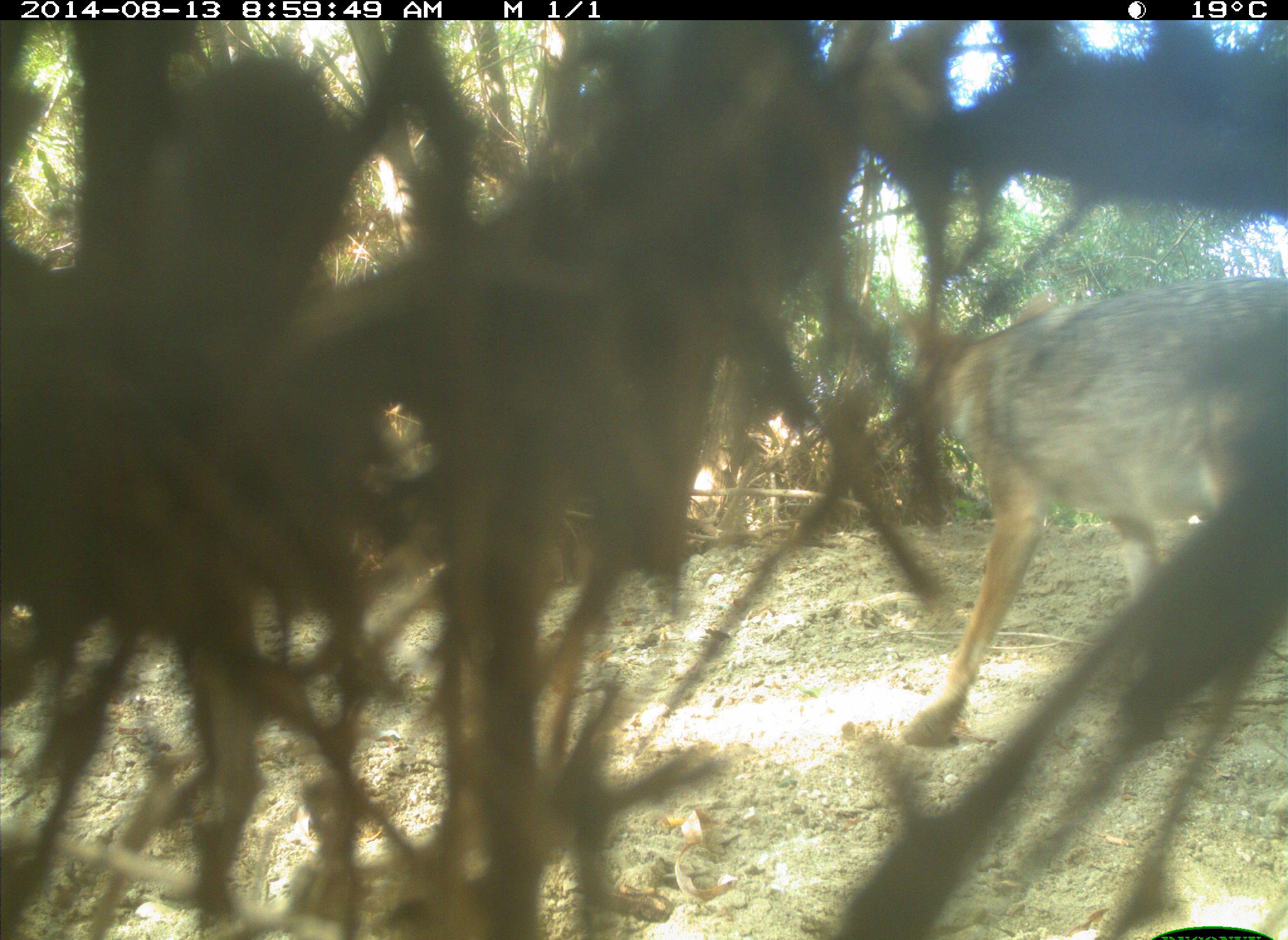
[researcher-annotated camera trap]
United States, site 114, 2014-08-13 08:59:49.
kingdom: Animalia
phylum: Chordata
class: Mammalia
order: Carnivora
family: Canidae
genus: Canis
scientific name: Canis latrans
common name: coyote